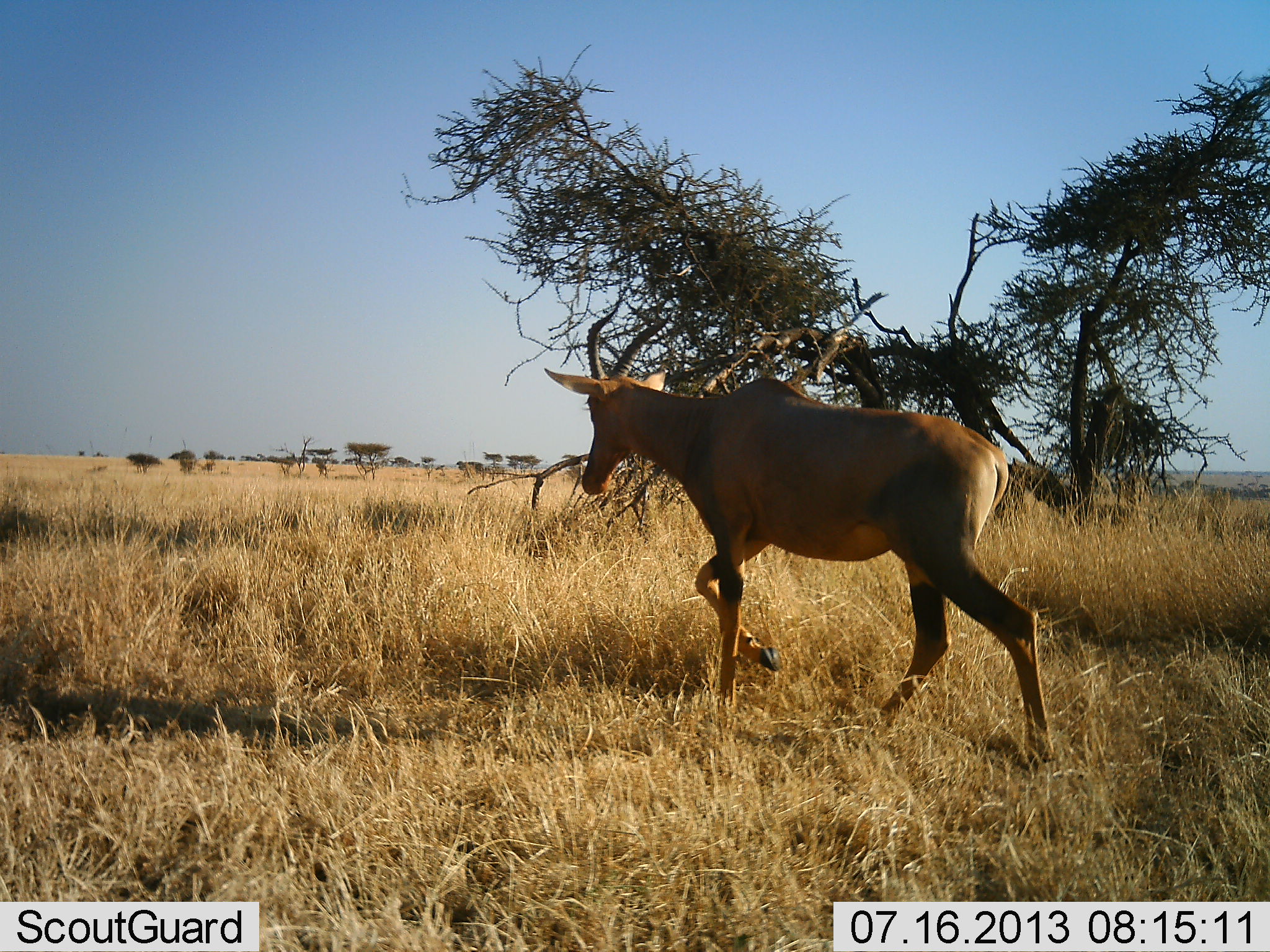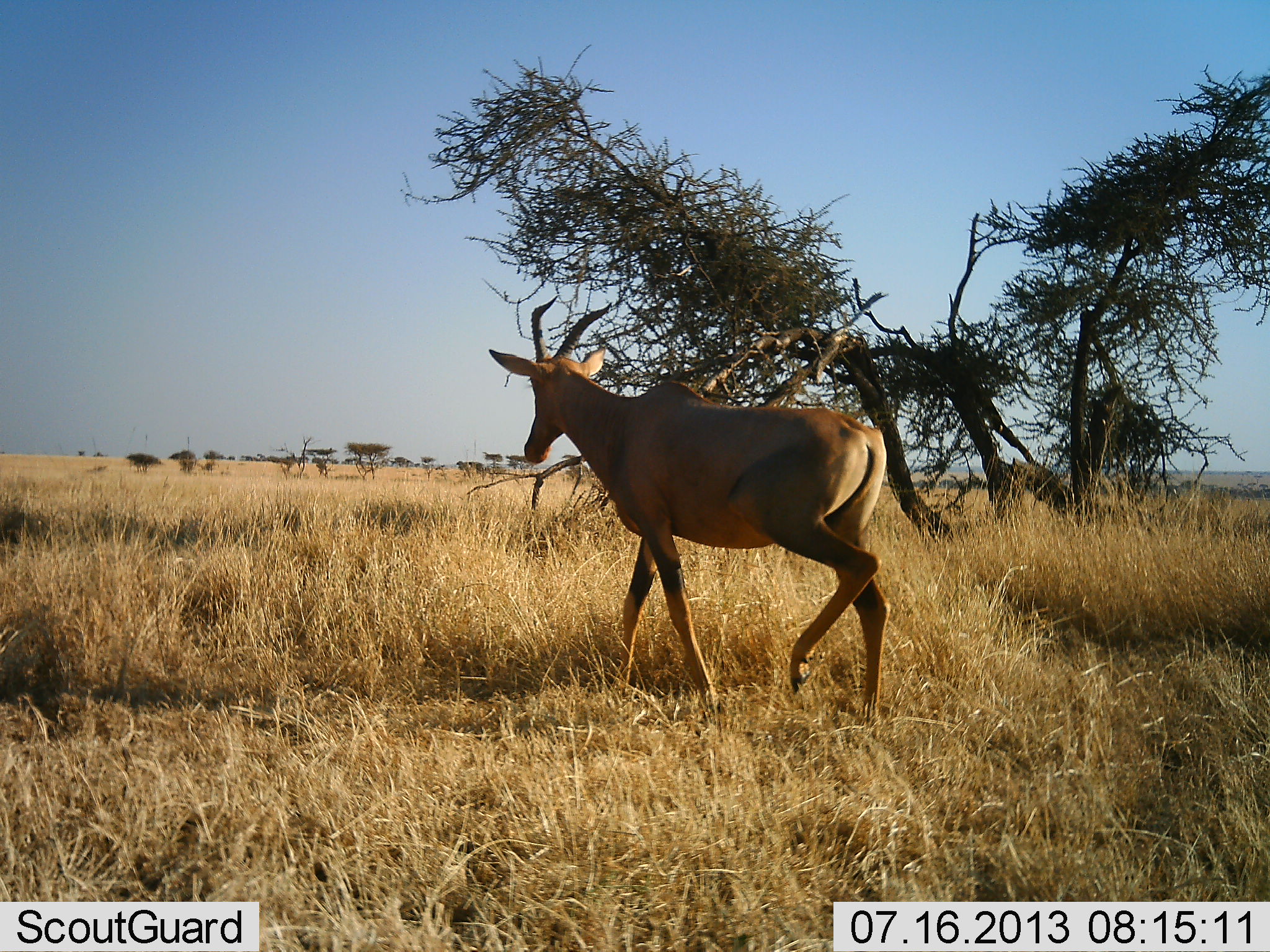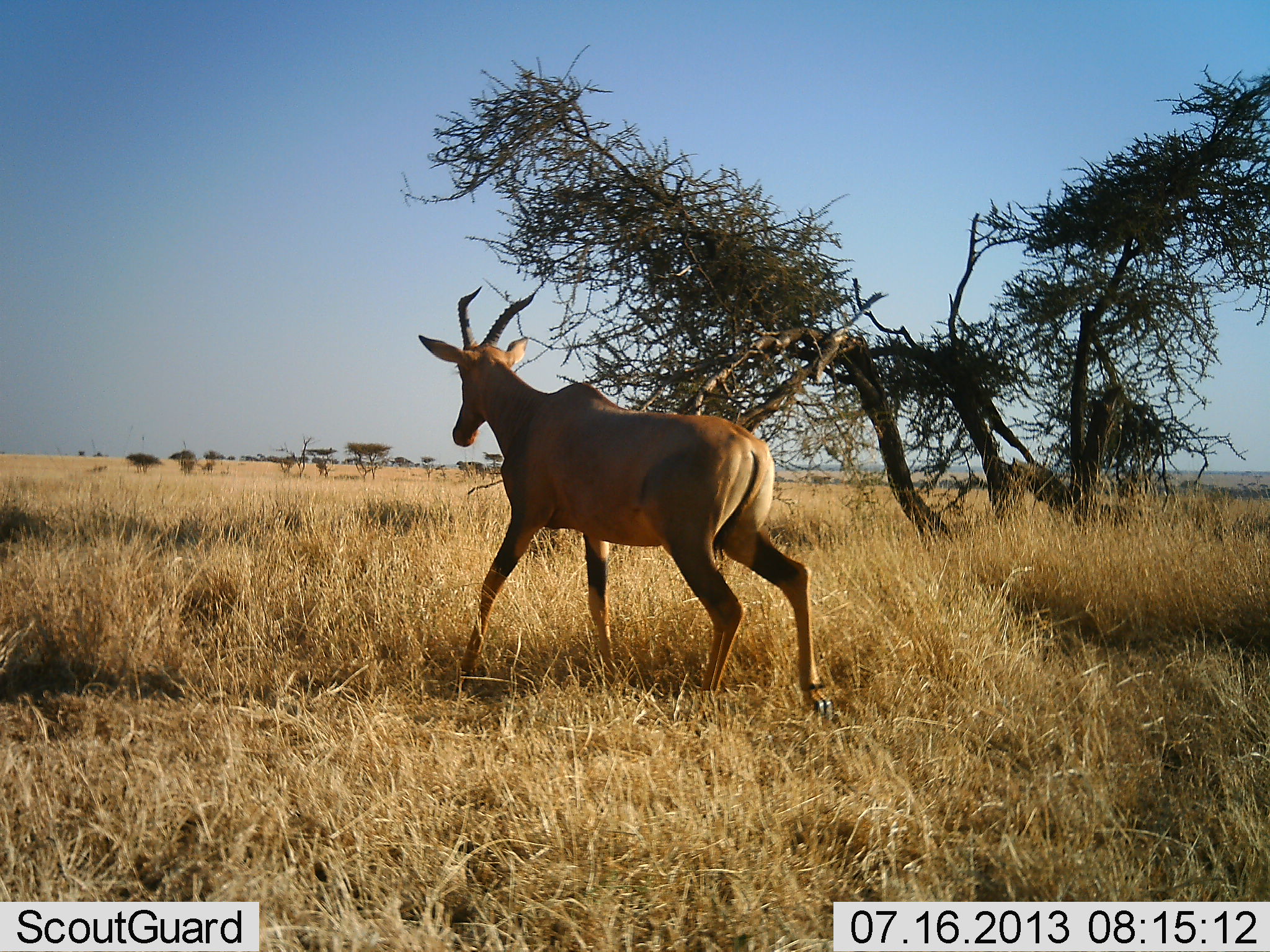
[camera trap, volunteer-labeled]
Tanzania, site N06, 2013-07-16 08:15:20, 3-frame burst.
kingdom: Animalia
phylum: Chordata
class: Mammalia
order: Artiodactyla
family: Bovidae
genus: Alcelaphus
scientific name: Alcelaphus buselaphus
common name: hartebeest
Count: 1.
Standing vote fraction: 6%.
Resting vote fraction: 0%.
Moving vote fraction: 94%.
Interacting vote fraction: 0%.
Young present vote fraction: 0%.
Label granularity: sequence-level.